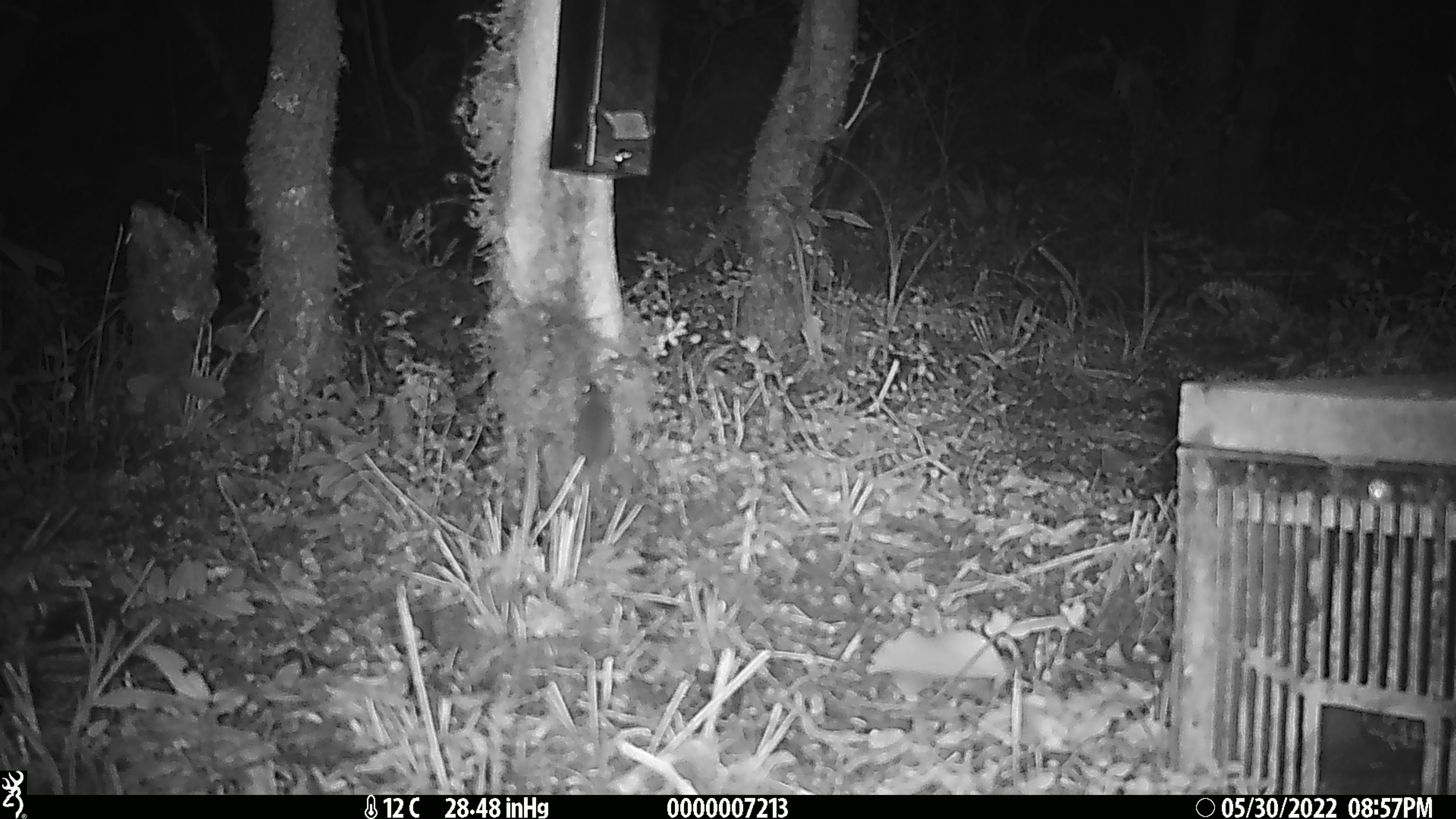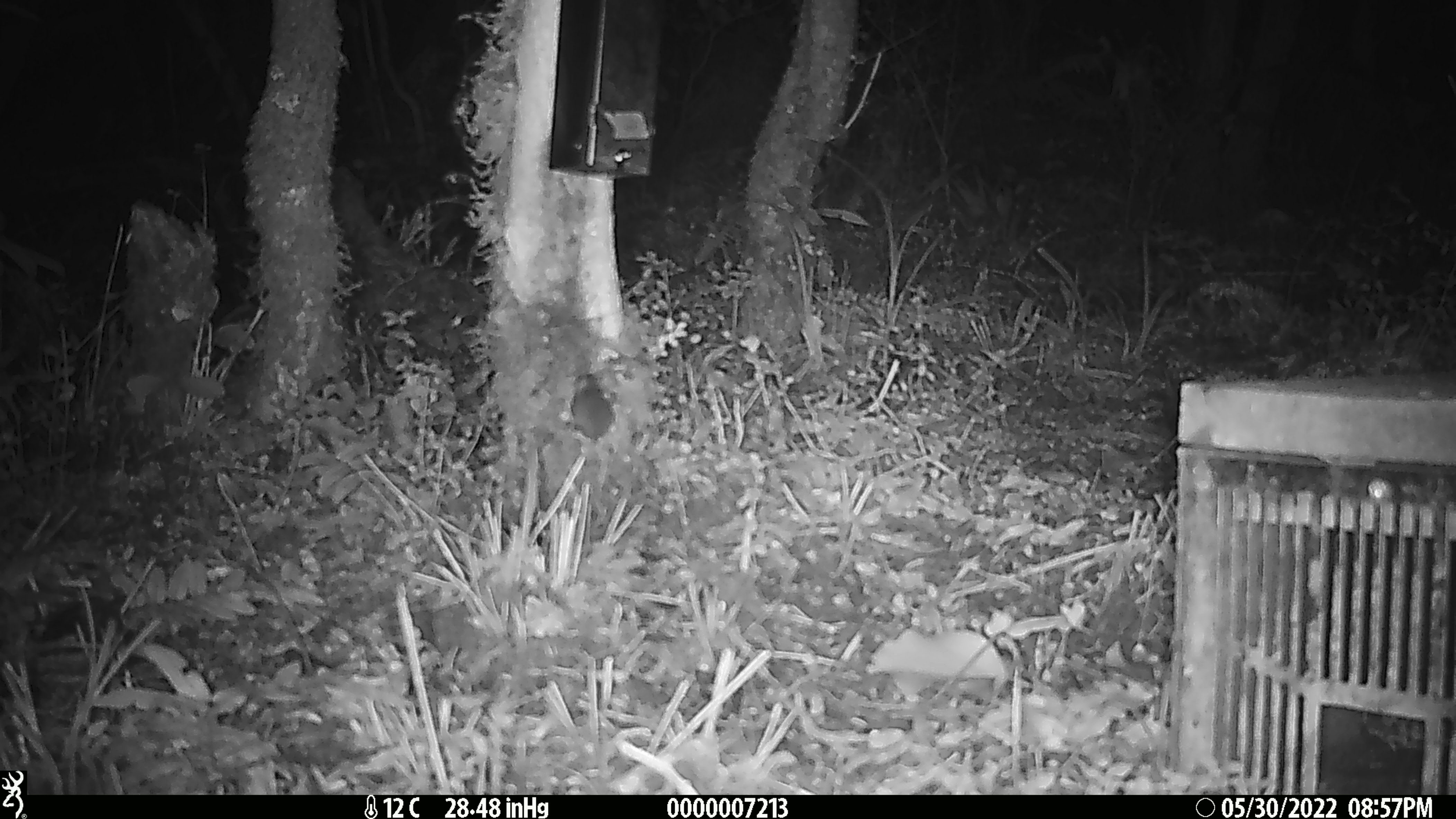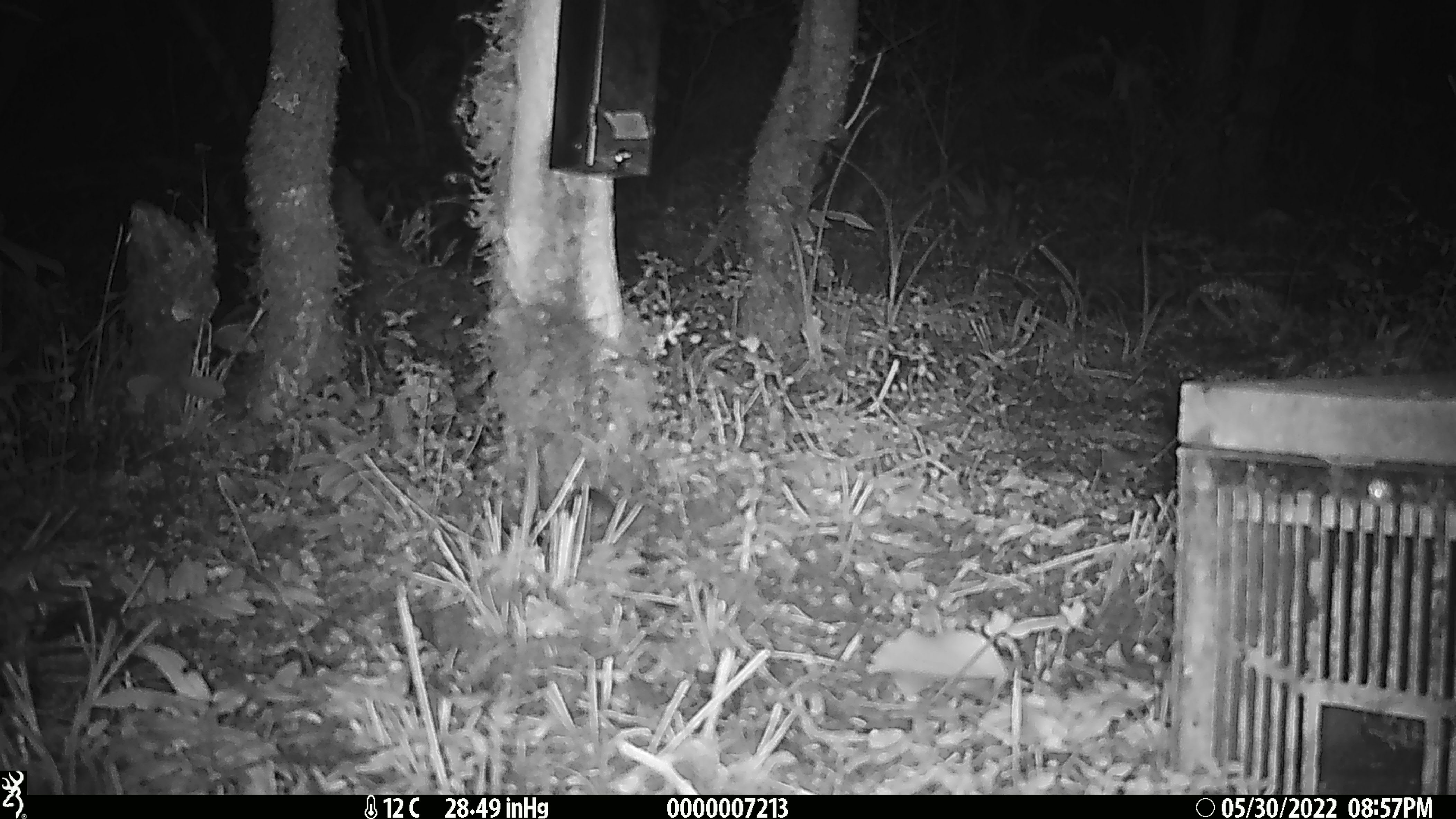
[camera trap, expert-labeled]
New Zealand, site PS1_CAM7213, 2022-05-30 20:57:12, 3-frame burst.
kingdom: Animalia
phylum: Chordata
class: Mammalia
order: Rodentia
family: Muridae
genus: Mus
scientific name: Mus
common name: mouse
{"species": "mouse (Mus)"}